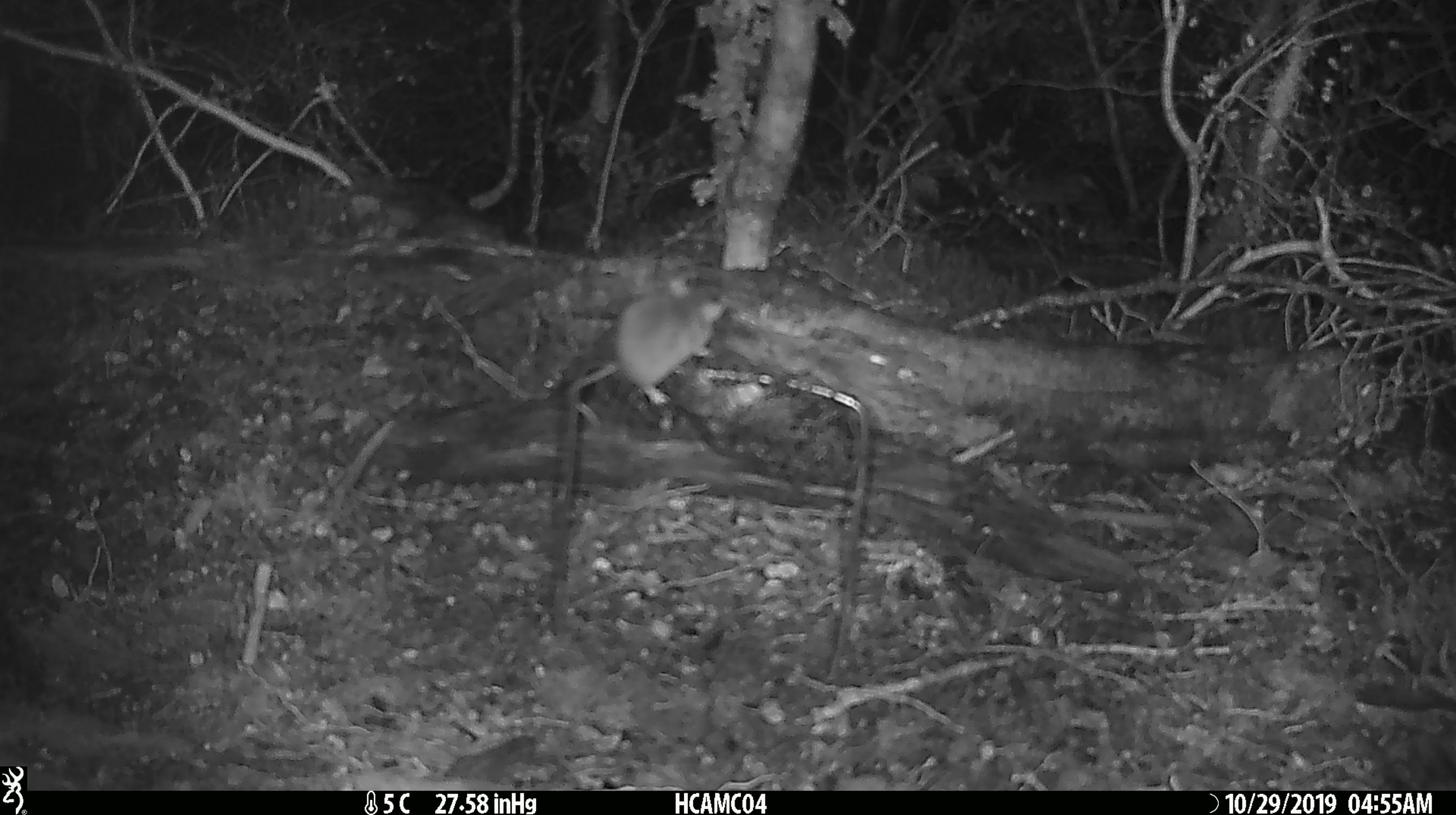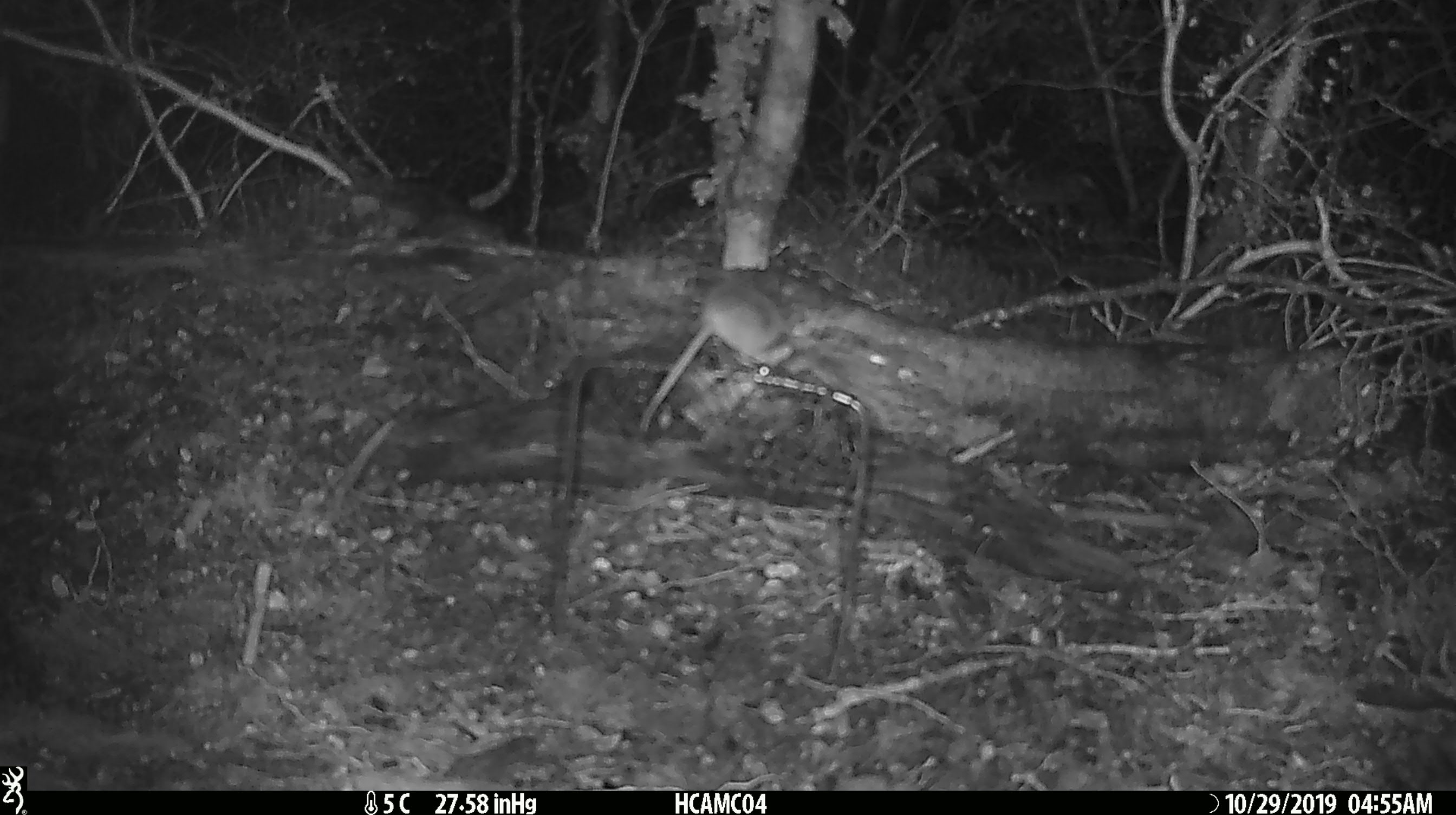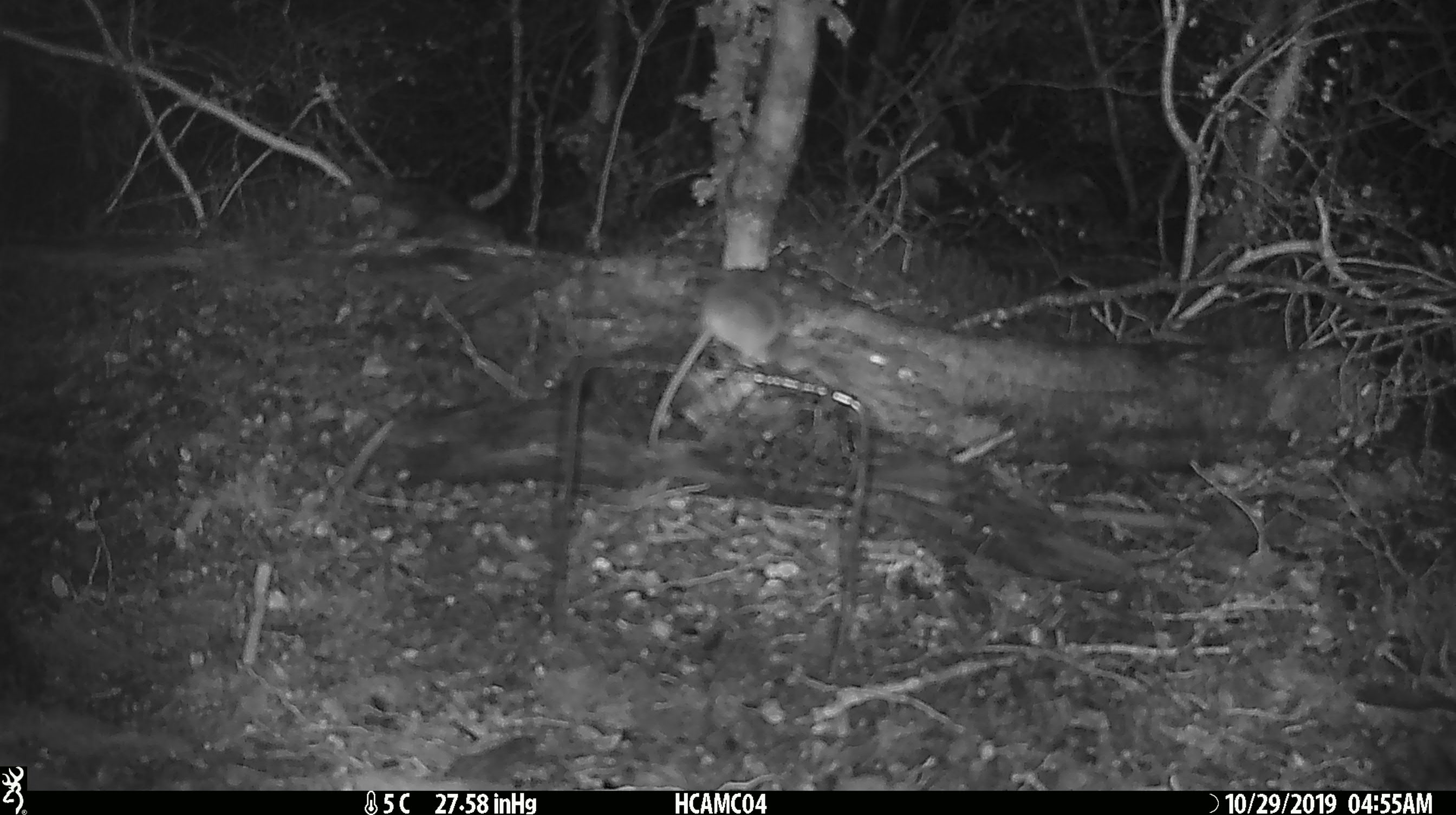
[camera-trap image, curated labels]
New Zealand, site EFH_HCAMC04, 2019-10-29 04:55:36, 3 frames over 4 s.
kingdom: Animalia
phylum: Chordata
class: Mammalia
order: Rodentia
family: Muridae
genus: Mus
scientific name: Mus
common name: mouse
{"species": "mouse (Mus)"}